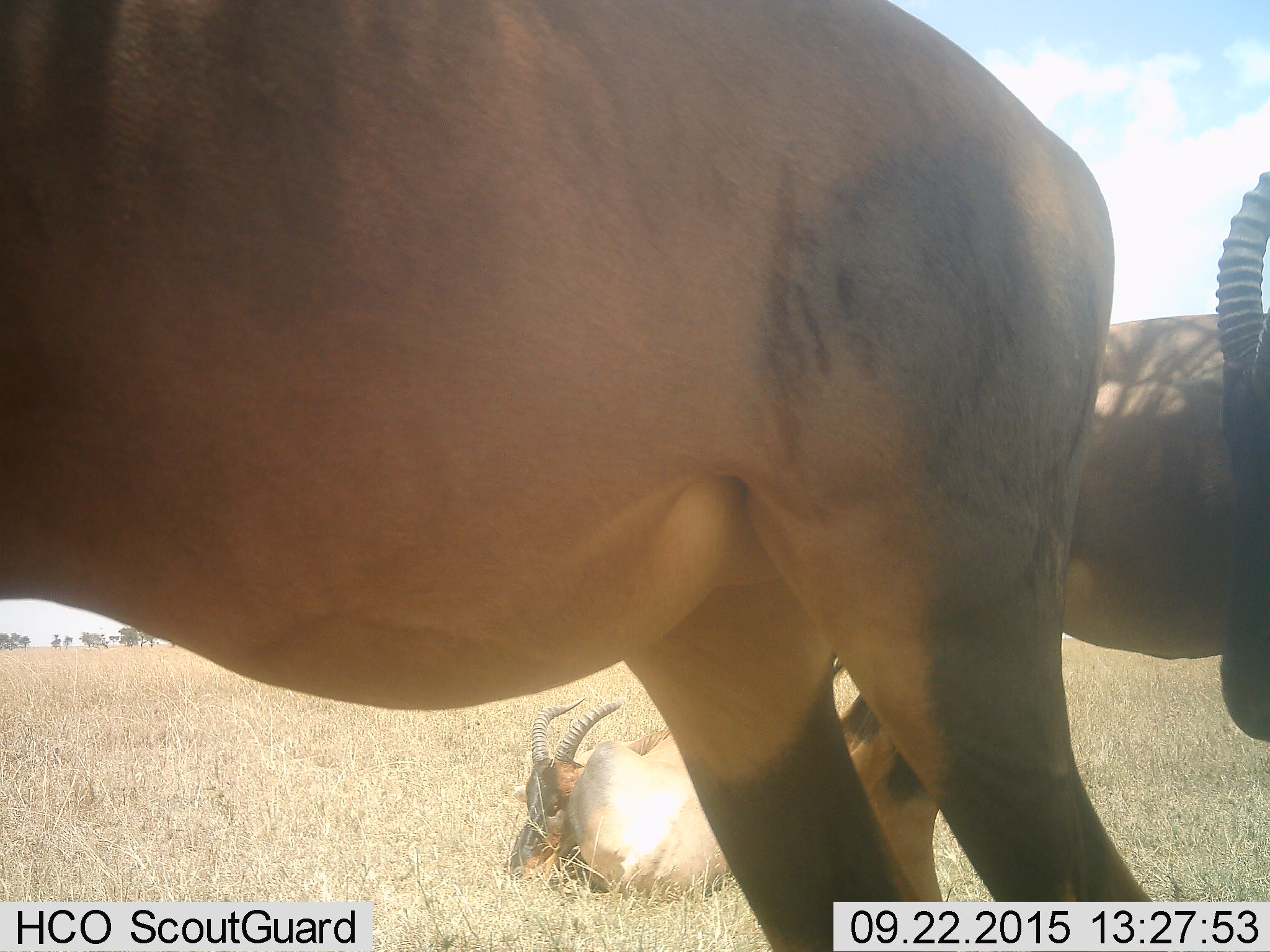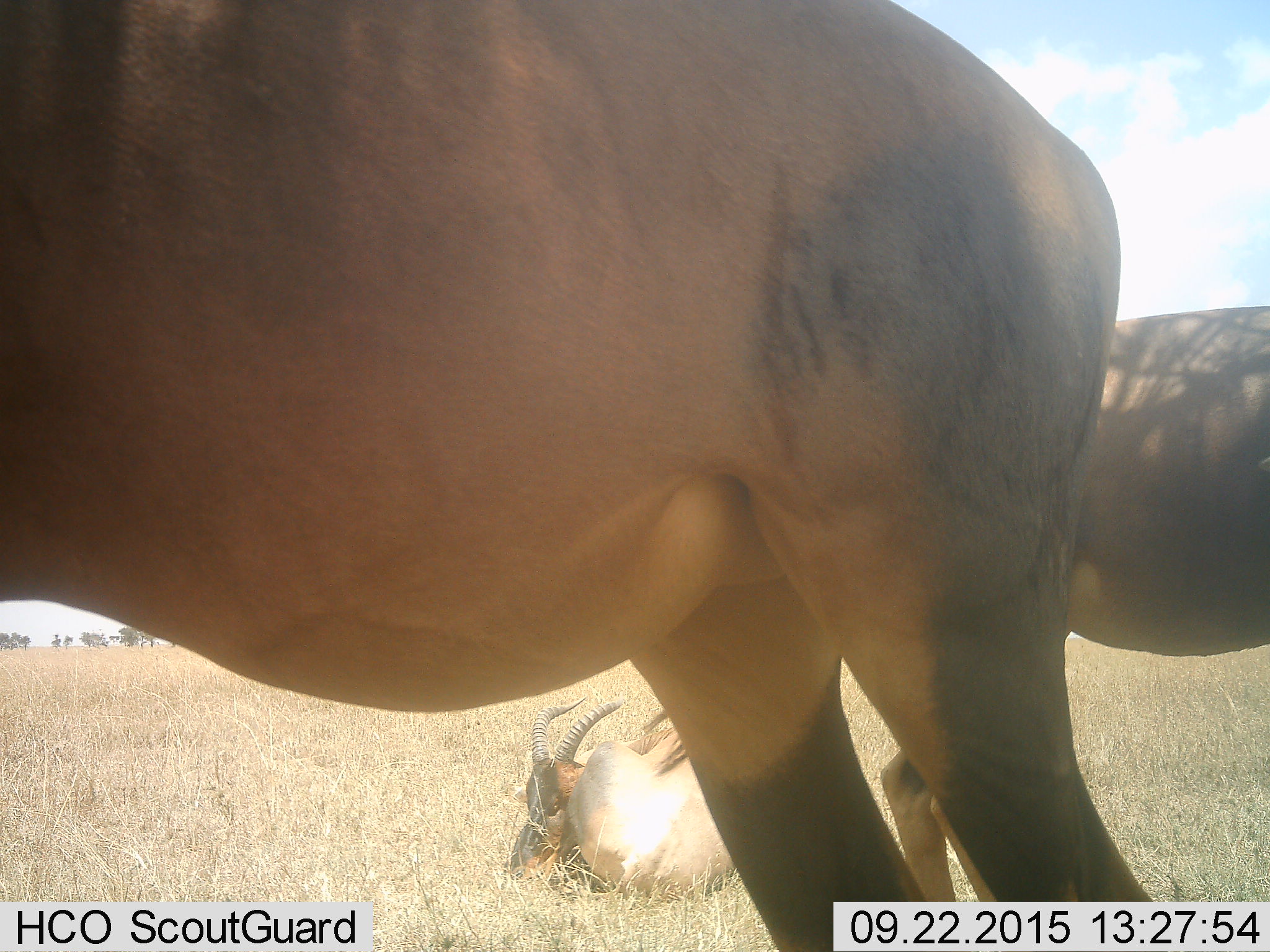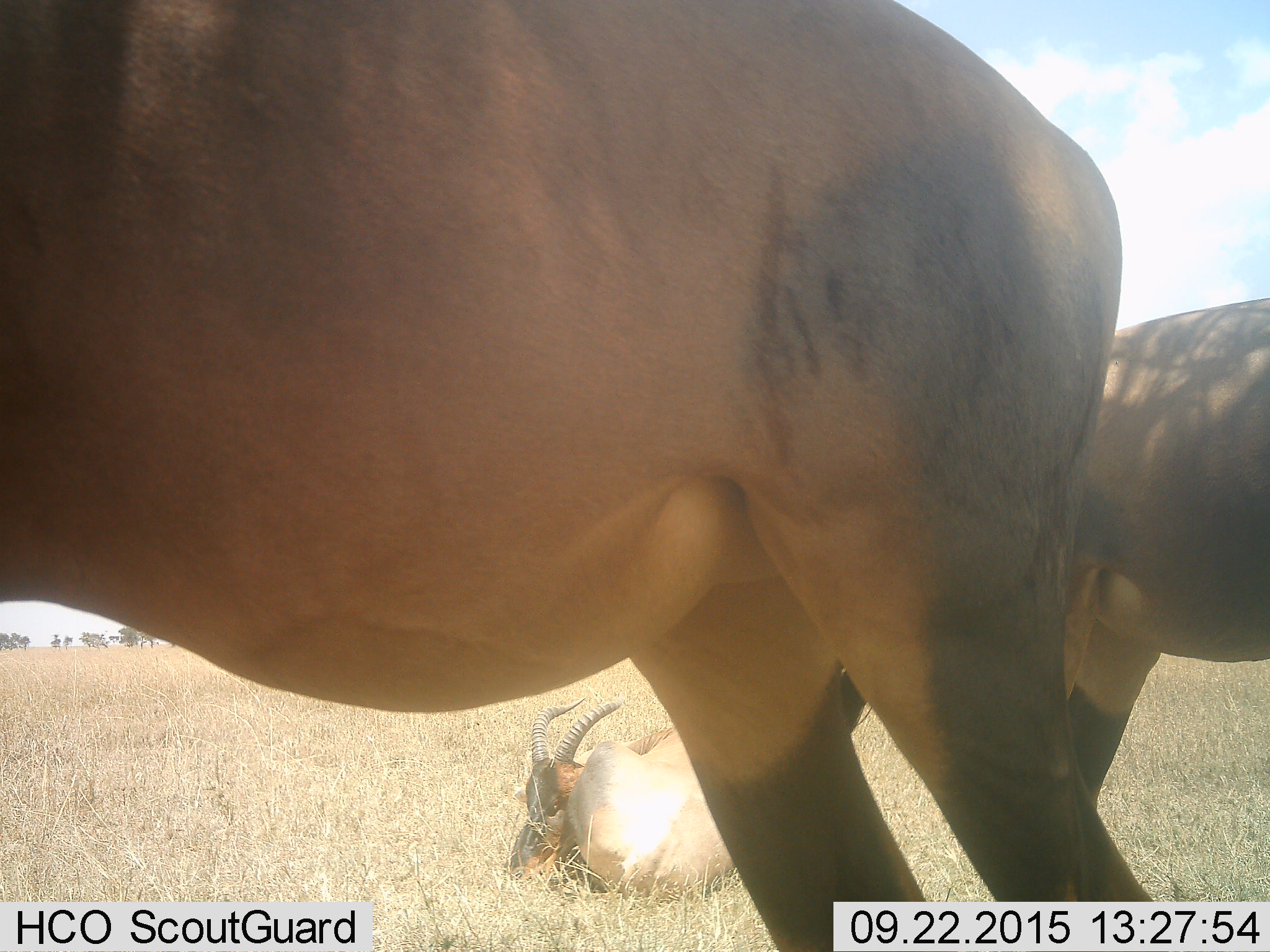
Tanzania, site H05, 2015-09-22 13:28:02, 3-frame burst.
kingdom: Animalia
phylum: Chordata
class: Mammalia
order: Artiodactyla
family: Bovidae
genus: Damaliscus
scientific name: Damaliscus lunatus jimela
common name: topi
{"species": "topi (Damaliscus lunatus jimela)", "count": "3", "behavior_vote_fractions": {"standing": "89%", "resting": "100%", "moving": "0%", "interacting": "0%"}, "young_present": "11%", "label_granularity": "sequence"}